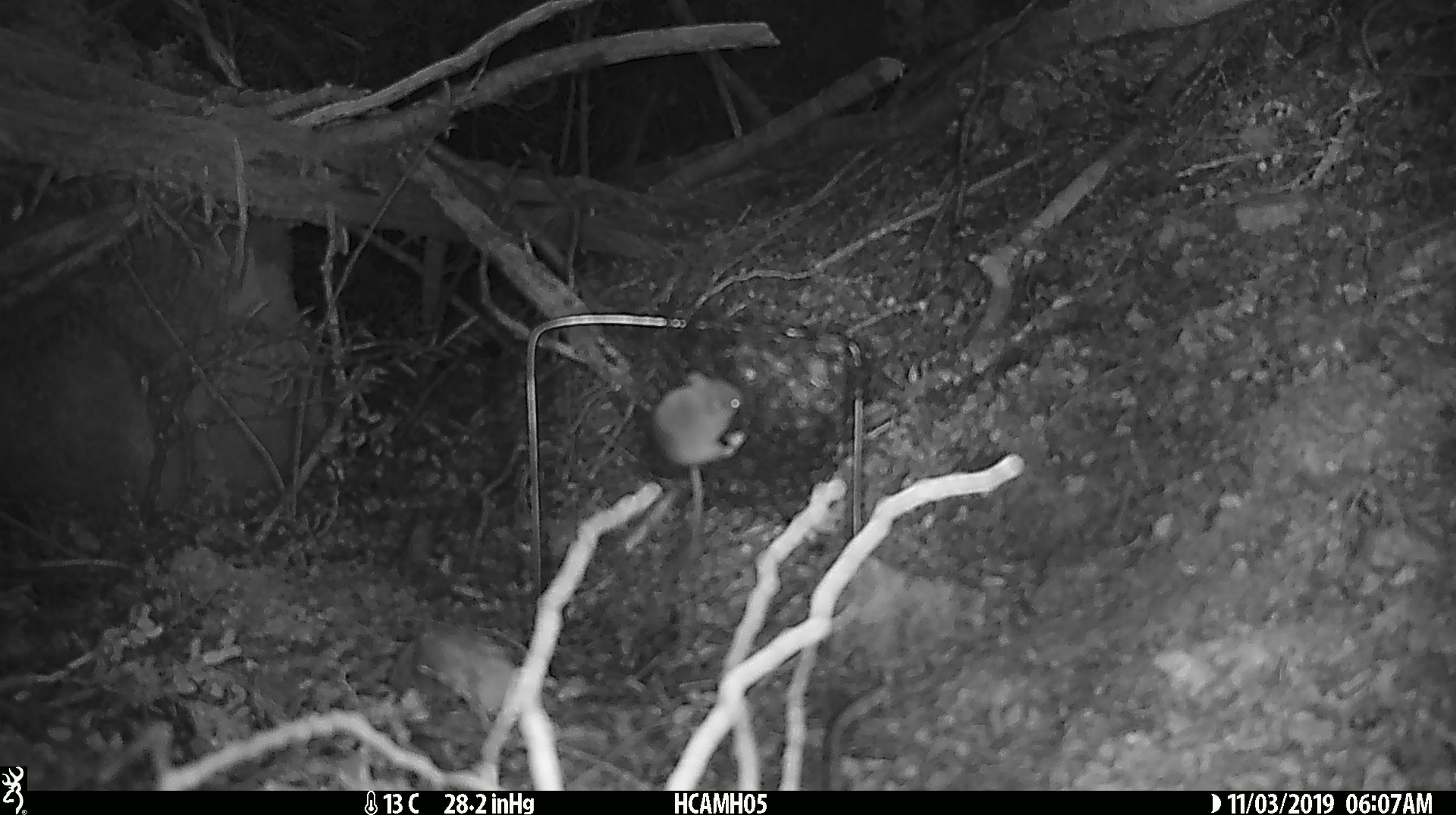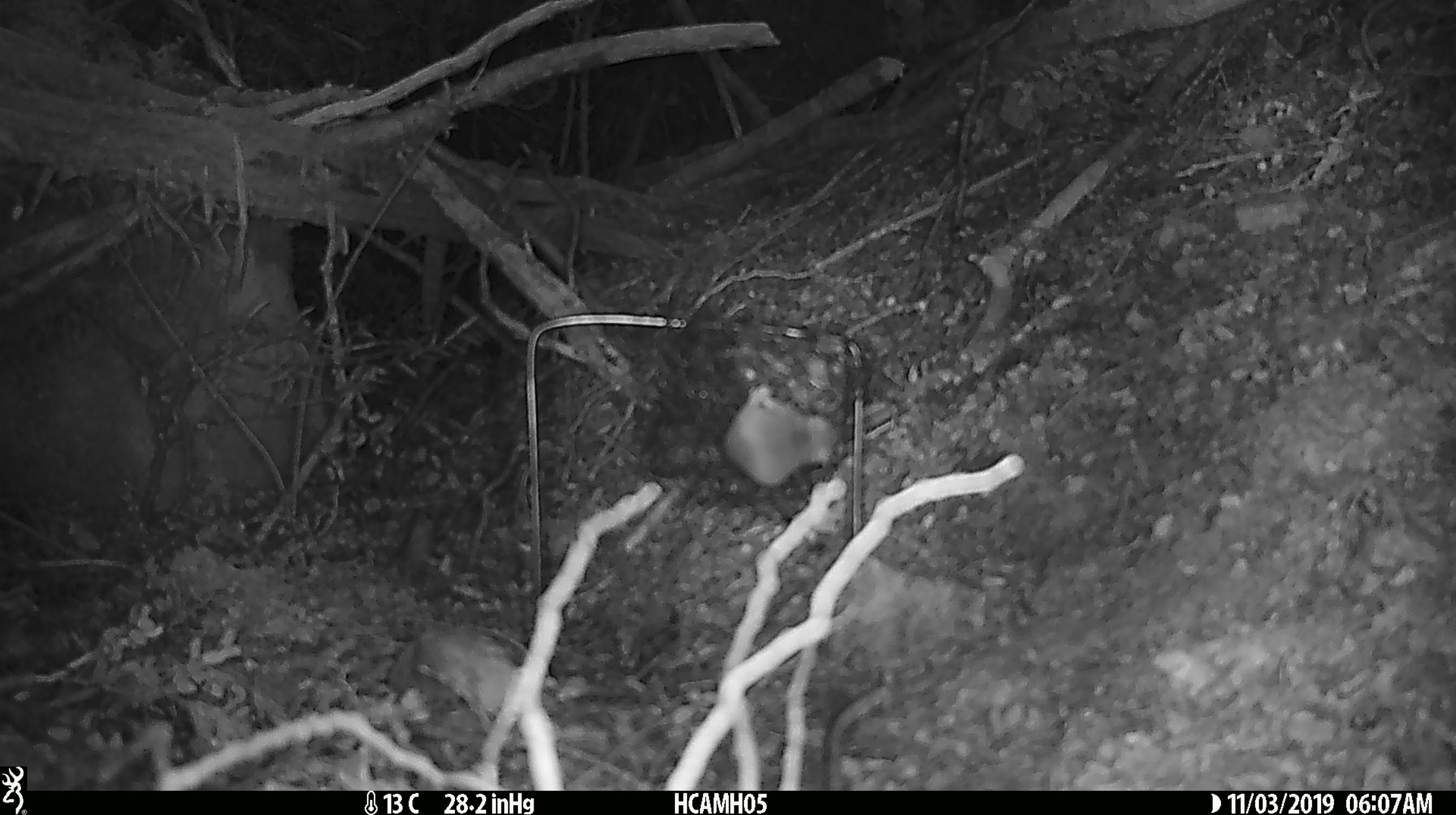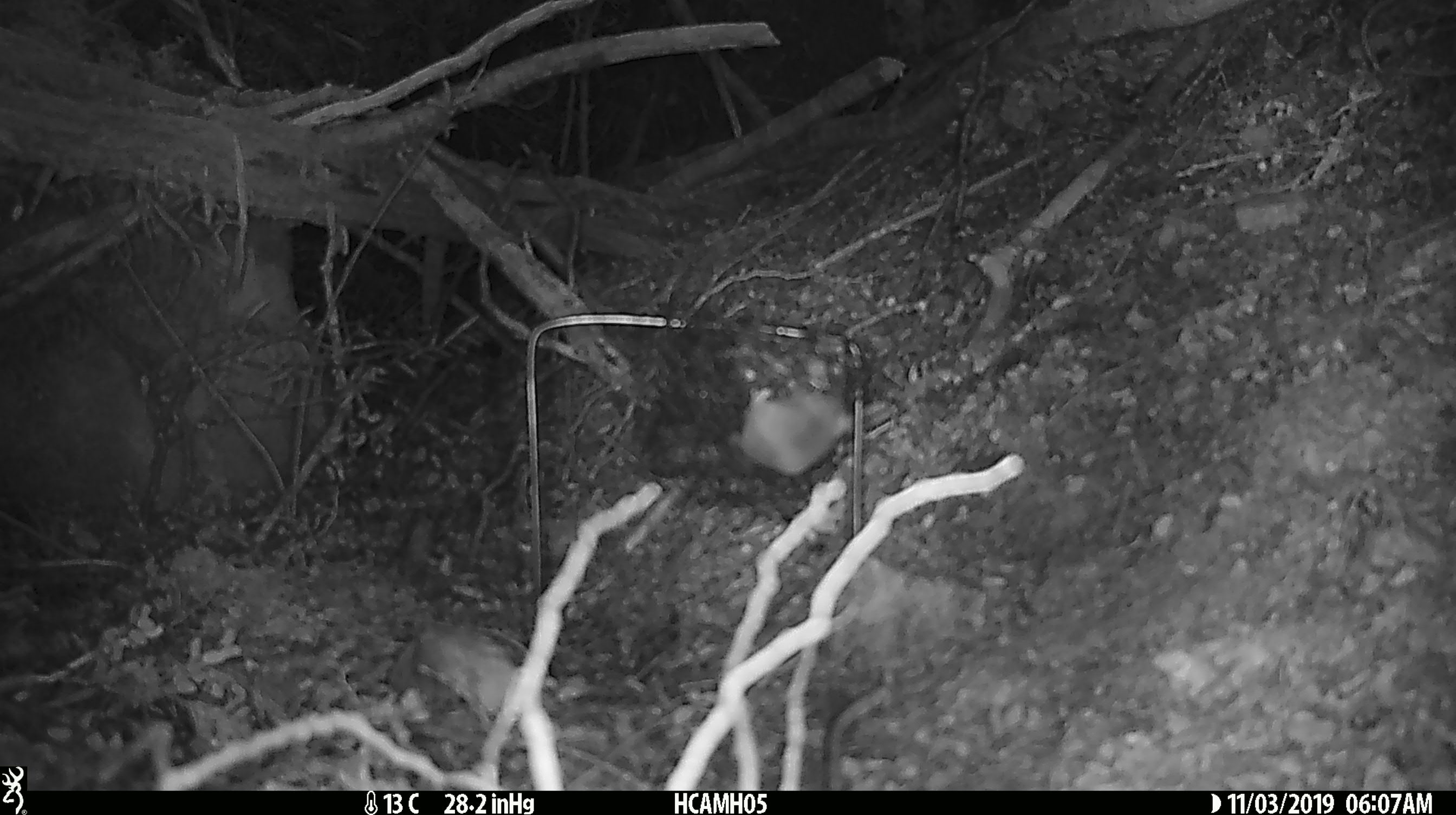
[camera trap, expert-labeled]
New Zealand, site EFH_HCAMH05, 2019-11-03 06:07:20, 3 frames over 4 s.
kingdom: Animalia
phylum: Chordata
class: Mammalia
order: Rodentia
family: Muridae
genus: Mus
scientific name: Mus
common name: mouse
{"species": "mouse (Mus)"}